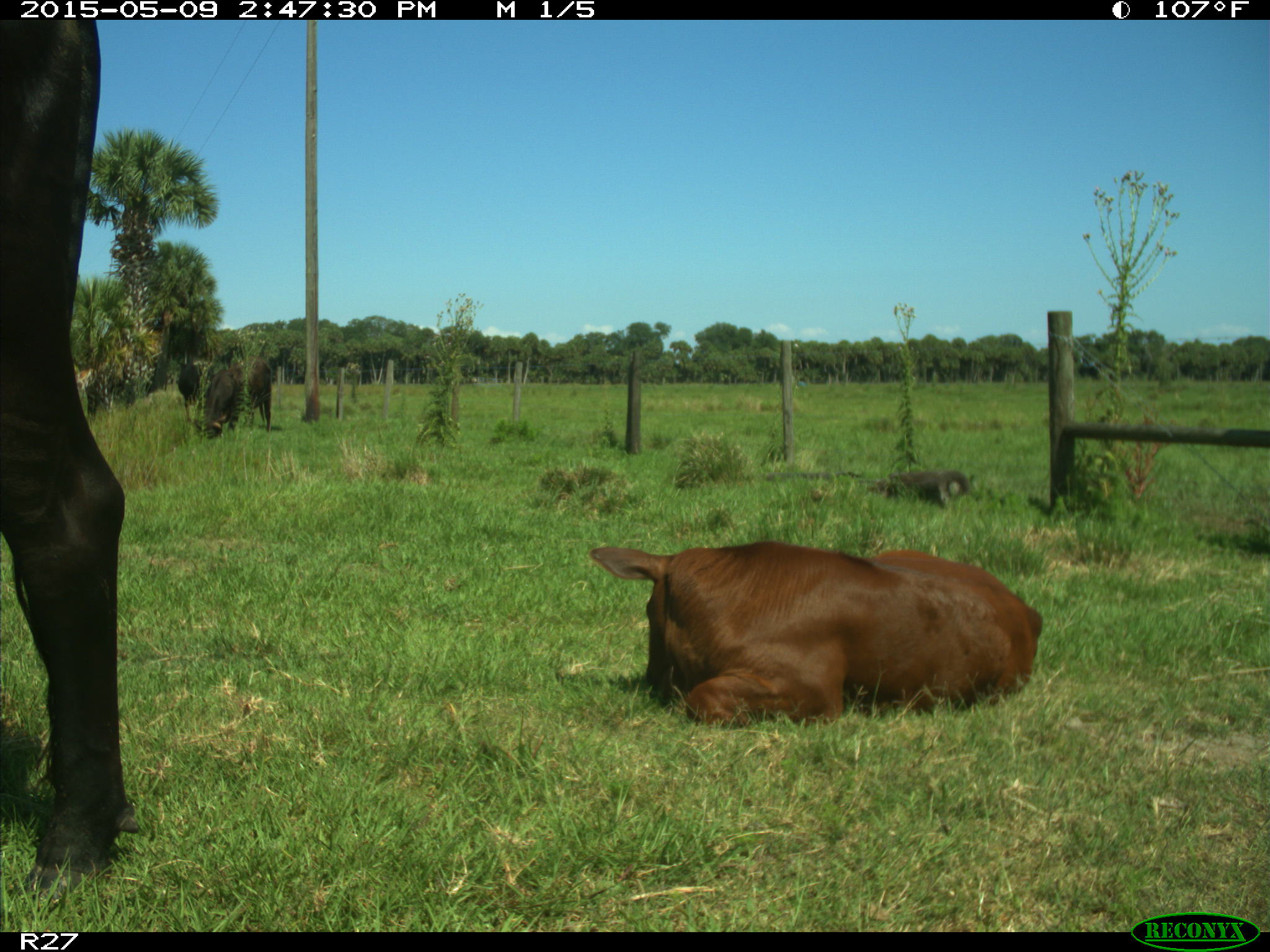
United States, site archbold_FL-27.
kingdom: Animalia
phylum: Chordata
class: Mammalia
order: Artiodactyla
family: Bovidae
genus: Bos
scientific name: Bos taurus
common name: domestic cow